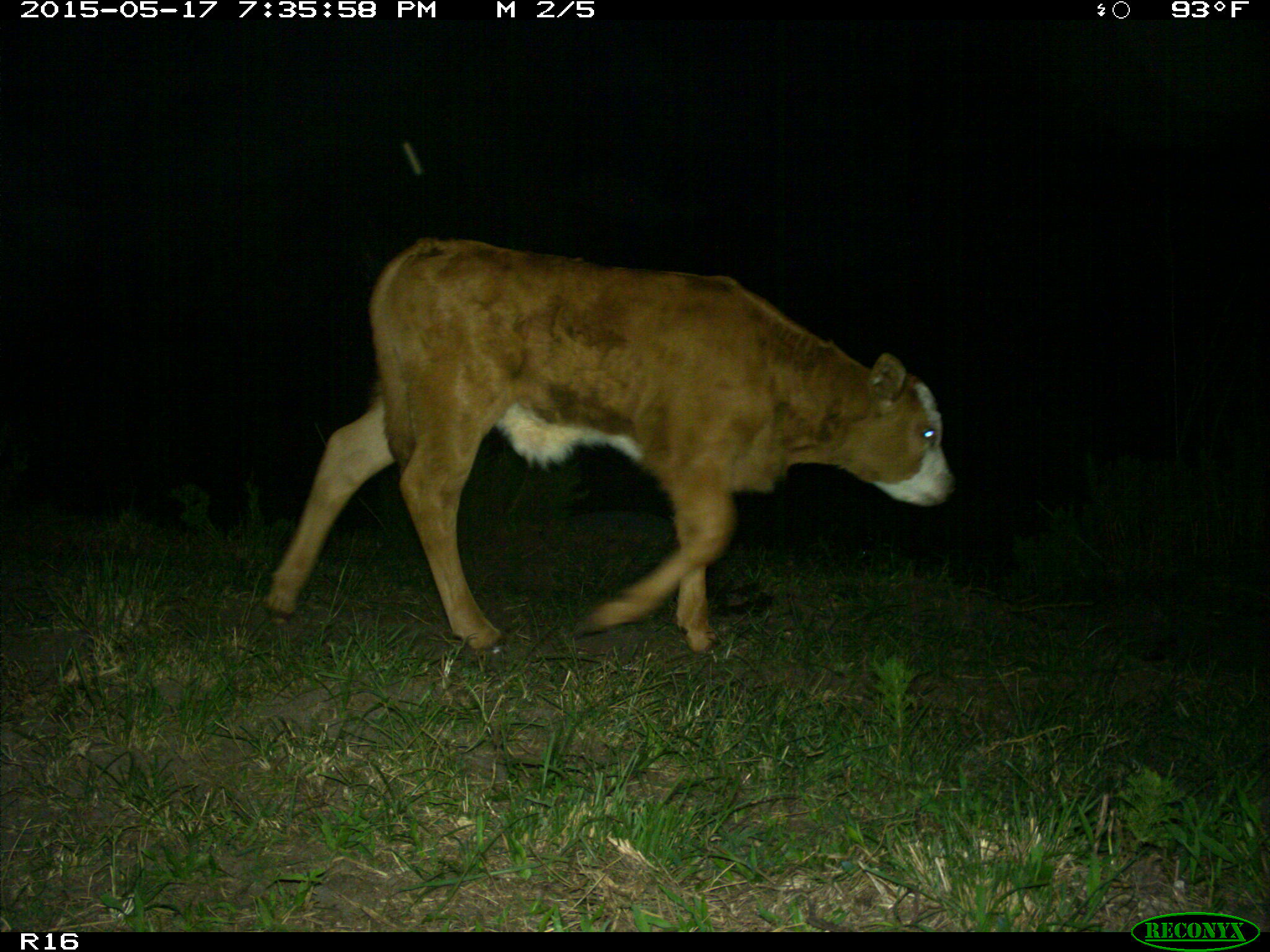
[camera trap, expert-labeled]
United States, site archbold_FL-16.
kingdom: Animalia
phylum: Chordata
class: Mammalia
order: Artiodactyla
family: Bovidae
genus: Bos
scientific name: Bos taurus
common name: domestic cow